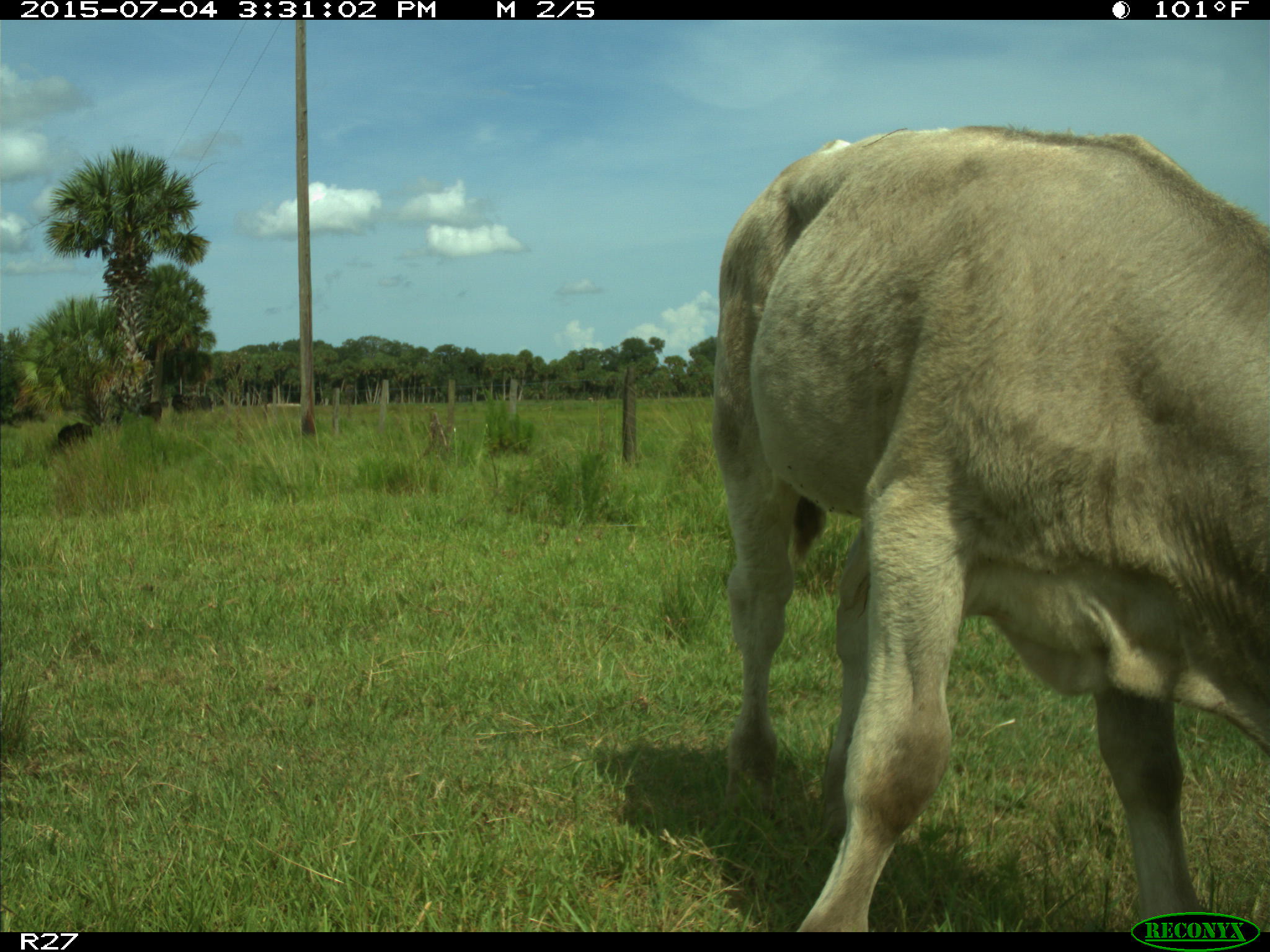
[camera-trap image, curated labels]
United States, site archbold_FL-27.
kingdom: Animalia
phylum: Chordata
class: Mammalia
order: Artiodactyla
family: Bovidae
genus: Bos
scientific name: Bos taurus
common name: domestic cow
Bos taurus (domestic cow).